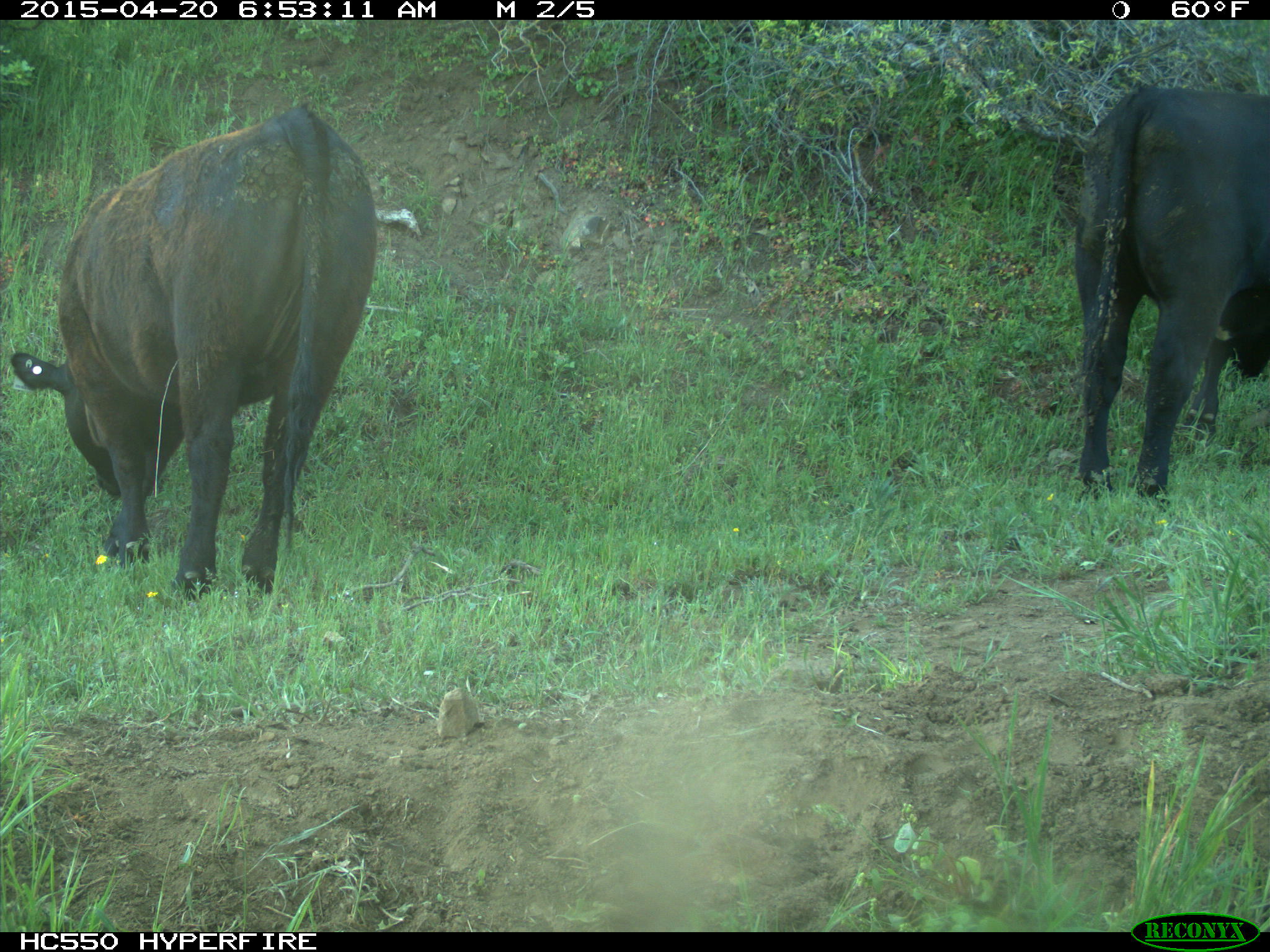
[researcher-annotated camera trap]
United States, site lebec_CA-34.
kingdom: Animalia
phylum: Chordata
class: Mammalia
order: Artiodactyla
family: Bovidae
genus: Bos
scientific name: Bos taurus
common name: domestic cow